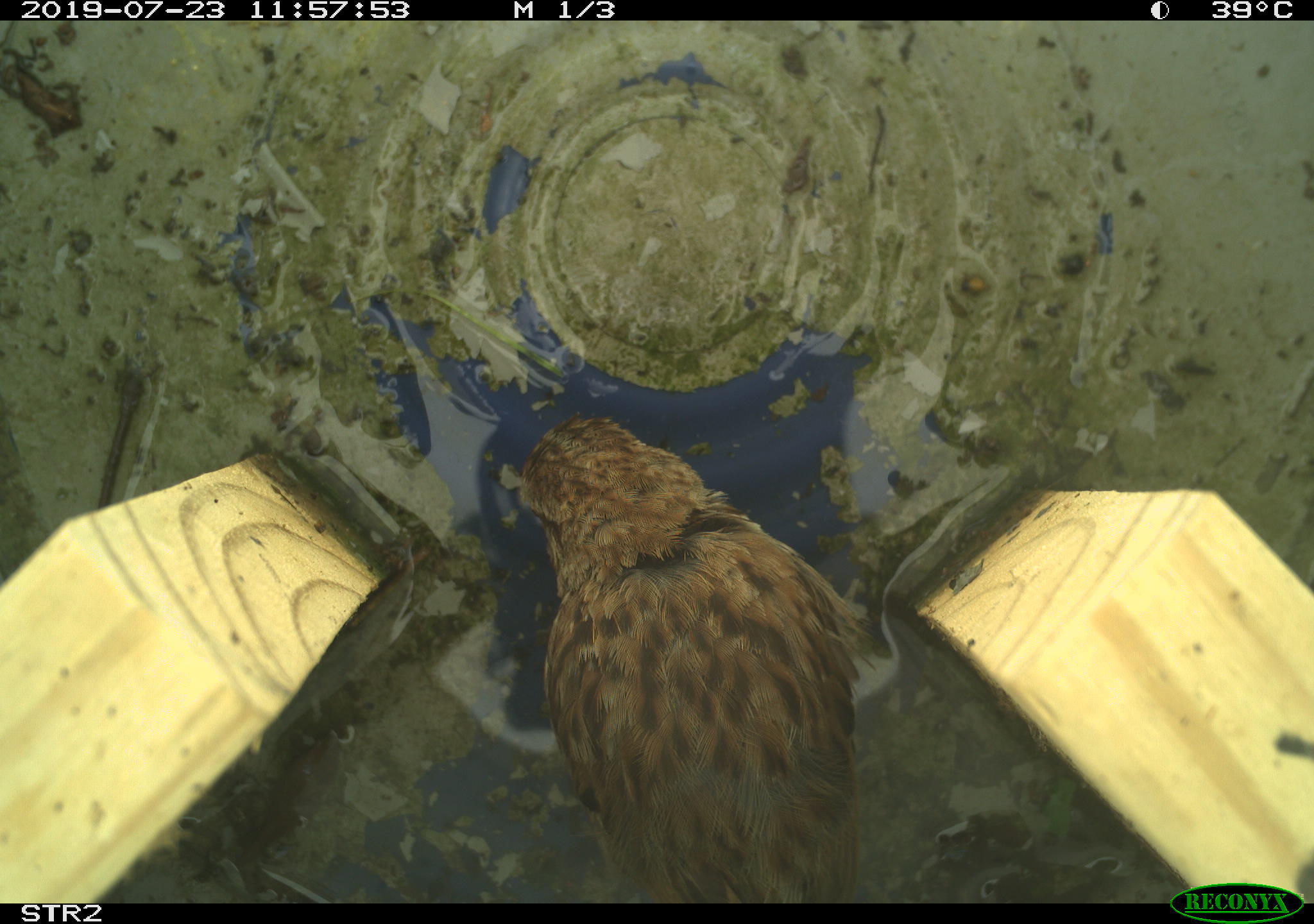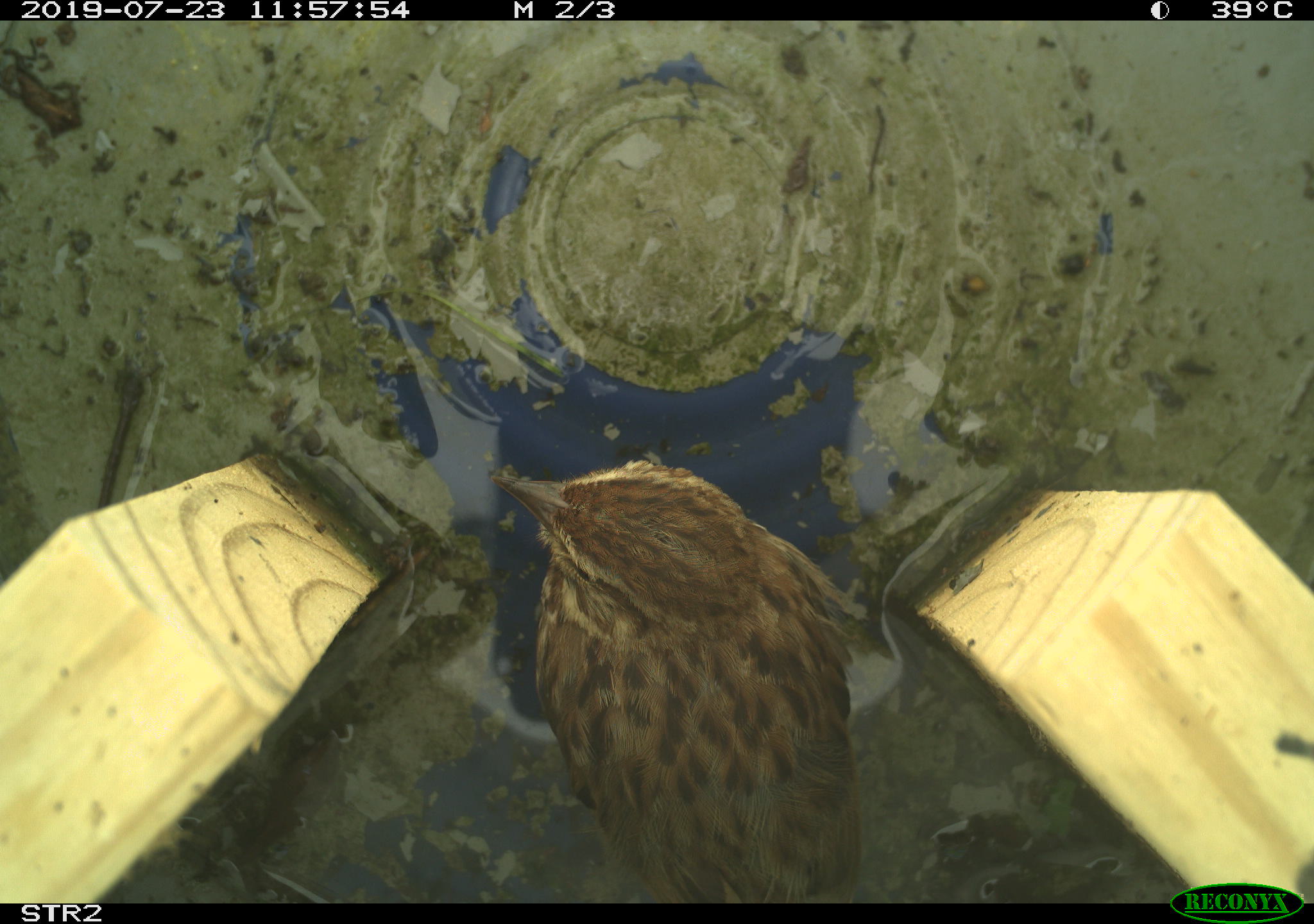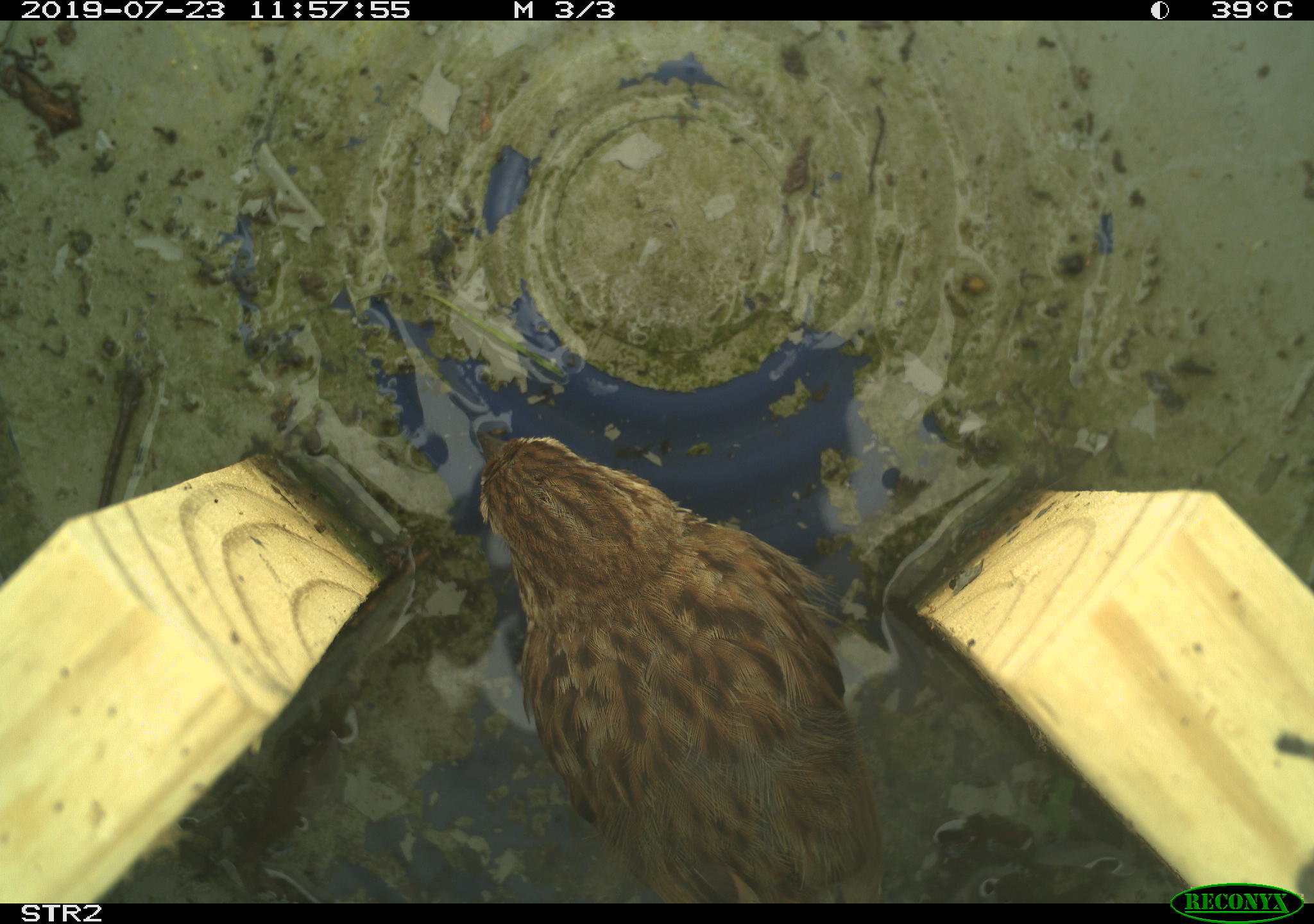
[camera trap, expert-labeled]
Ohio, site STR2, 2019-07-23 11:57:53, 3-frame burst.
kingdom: Animalia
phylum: Chordata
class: Aves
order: Passeriformes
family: Passerellidae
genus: Melospiza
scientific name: Melospiza melodia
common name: song sparrow